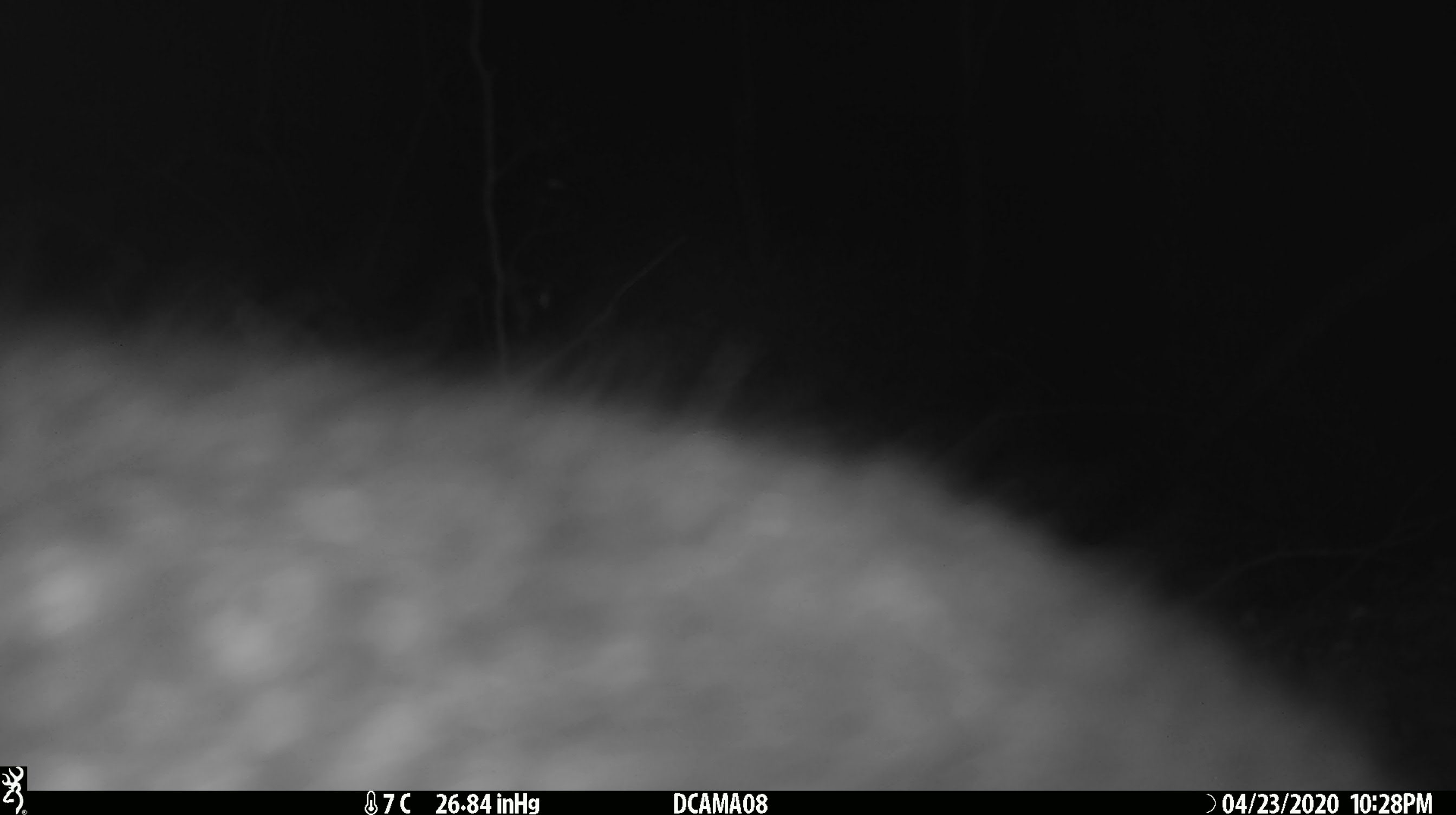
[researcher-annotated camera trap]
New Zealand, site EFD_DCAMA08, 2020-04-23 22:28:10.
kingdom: Animalia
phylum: Chordata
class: Mammalia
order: Diprotodontia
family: Phalangeridae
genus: Trichosurus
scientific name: Trichosurus vulpecula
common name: common brushtail possum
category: possum